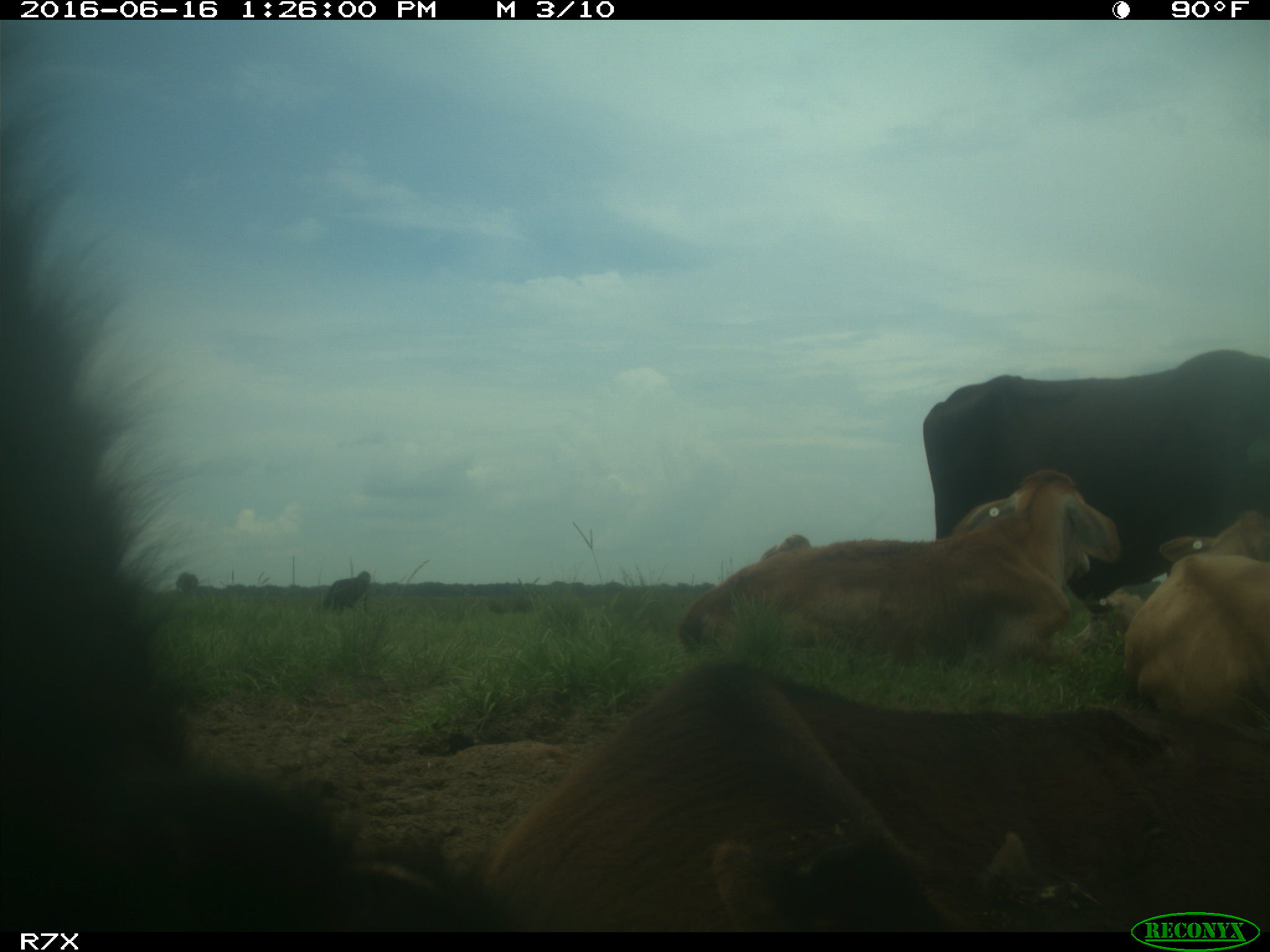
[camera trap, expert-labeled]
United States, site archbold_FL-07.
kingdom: Animalia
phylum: Chordata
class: Mammalia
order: Artiodactyla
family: Bovidae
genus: Bos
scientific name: Bos taurus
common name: domestic cow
Bos taurus (domestic cow).